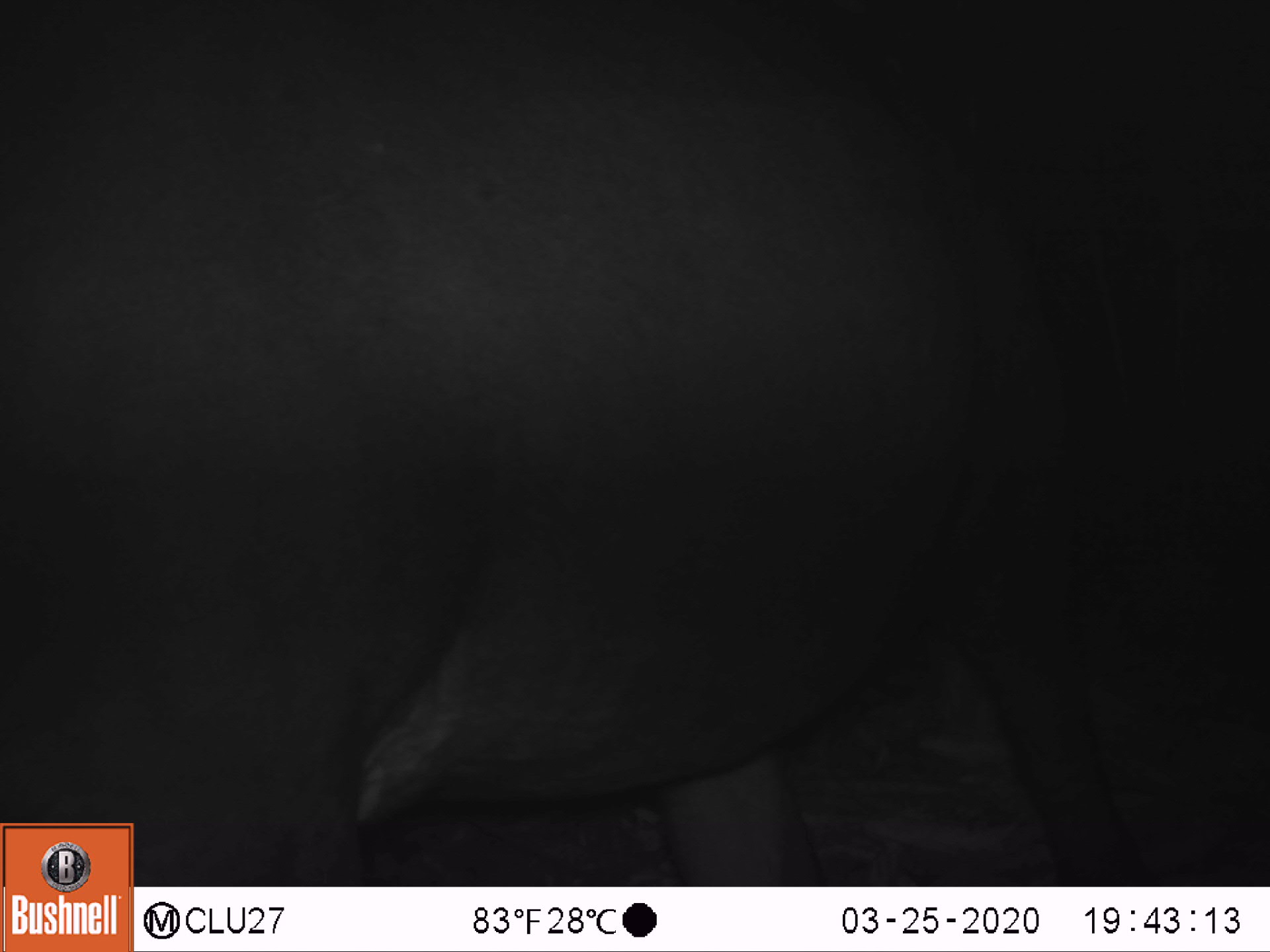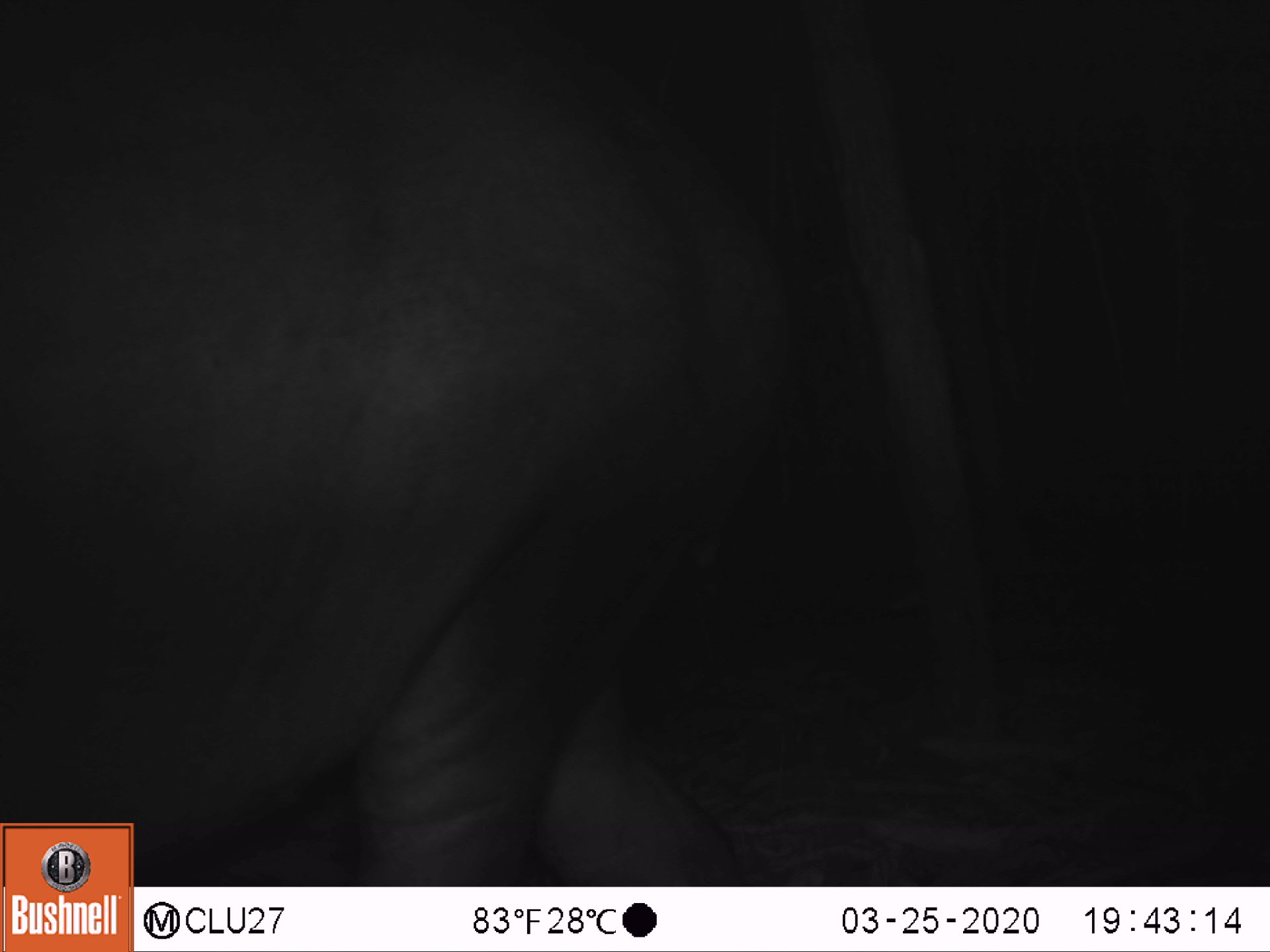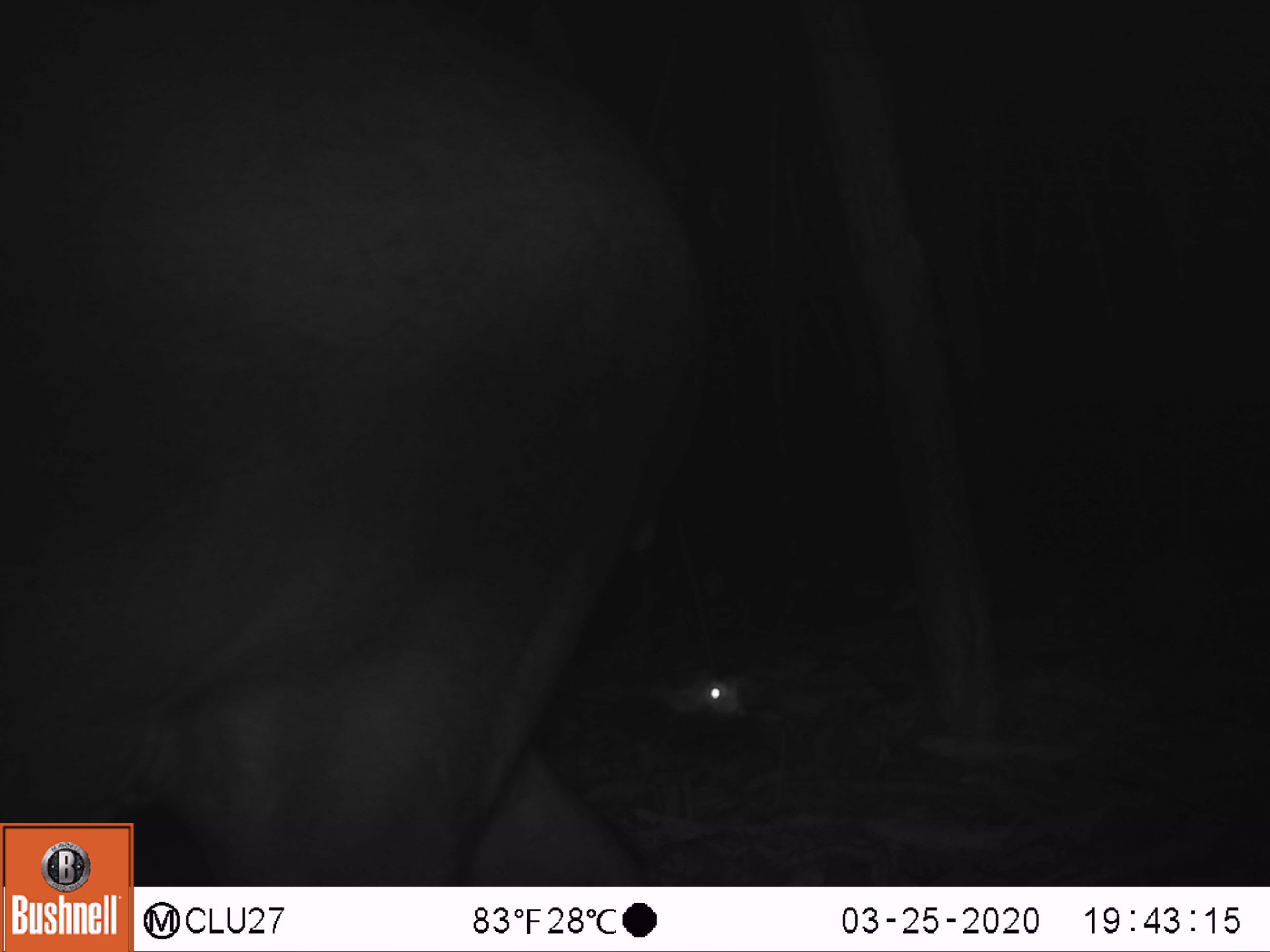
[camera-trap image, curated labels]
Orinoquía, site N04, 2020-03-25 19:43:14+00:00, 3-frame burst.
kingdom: Animalia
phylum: Chordata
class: Mammalia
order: Perissodactyla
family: Tapiridae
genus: Tapirus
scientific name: Tapirus terrestris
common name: lowland tapir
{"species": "lowland tapir (Tapirus terrestris)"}